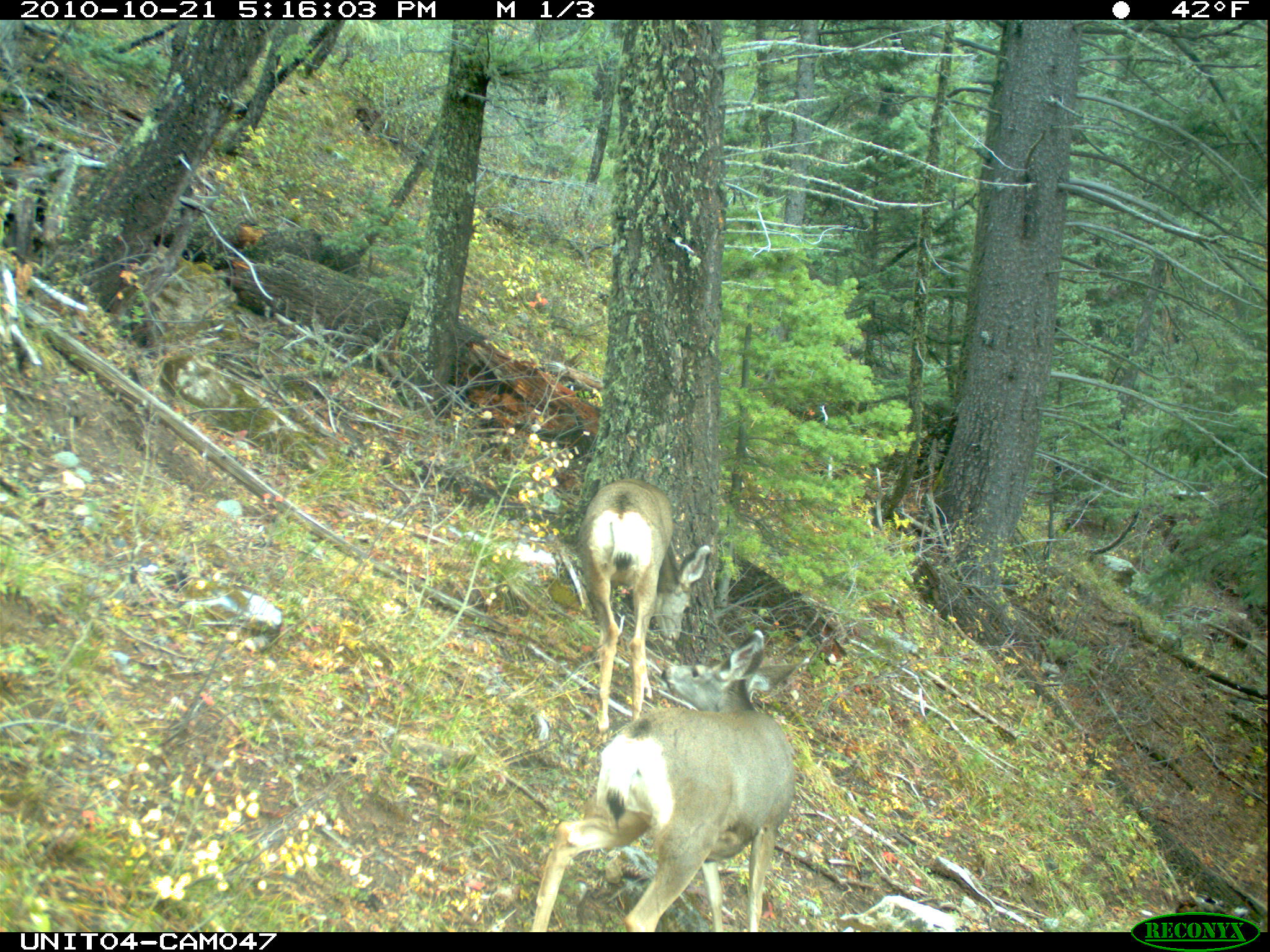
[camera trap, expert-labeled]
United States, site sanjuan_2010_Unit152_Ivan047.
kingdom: Animalia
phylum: Chordata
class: Mammalia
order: Artiodactyla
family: Cervidae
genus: Odocoileus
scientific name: Odocoileus hemionus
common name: mule deer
Odocoileus hemionus (mule deer).